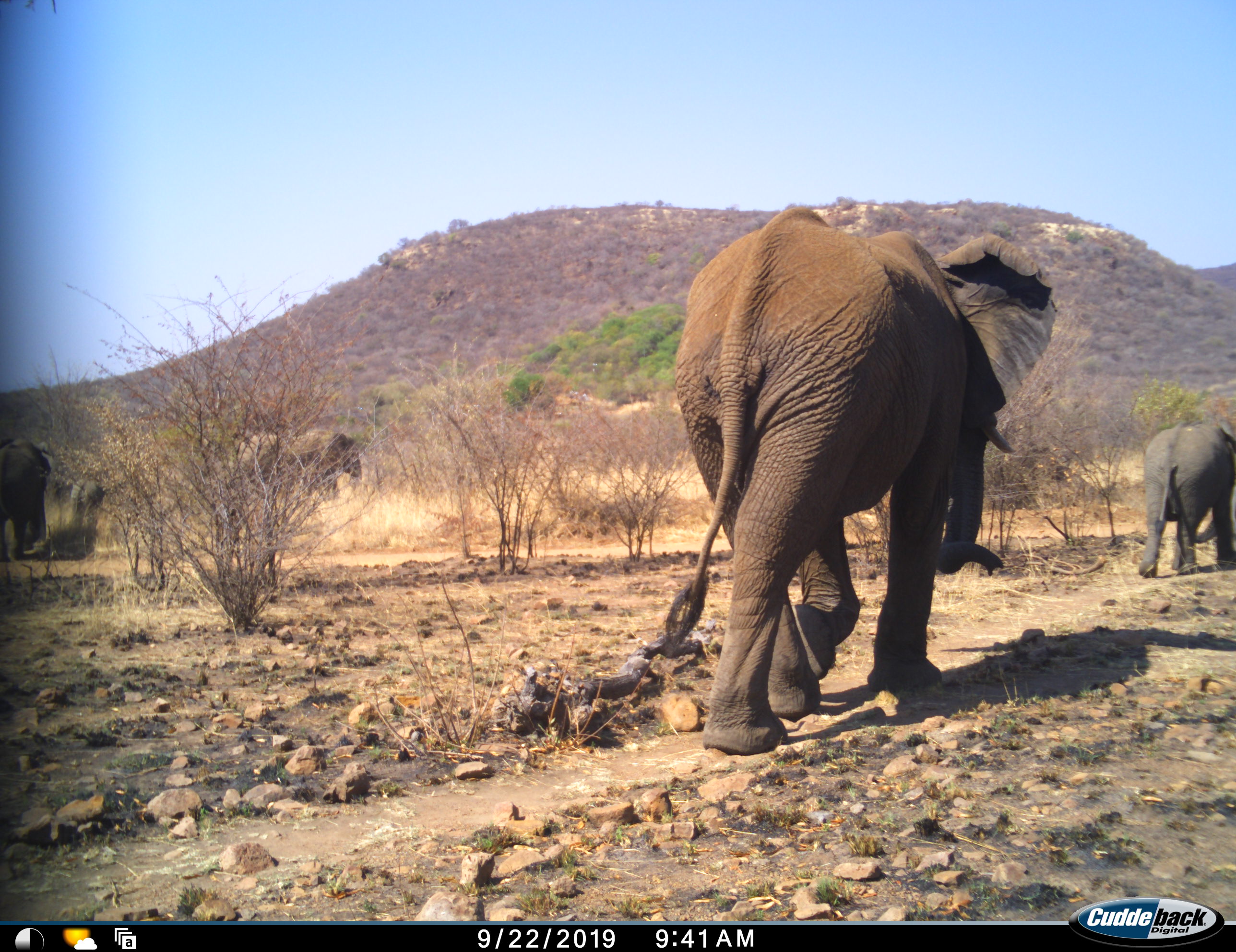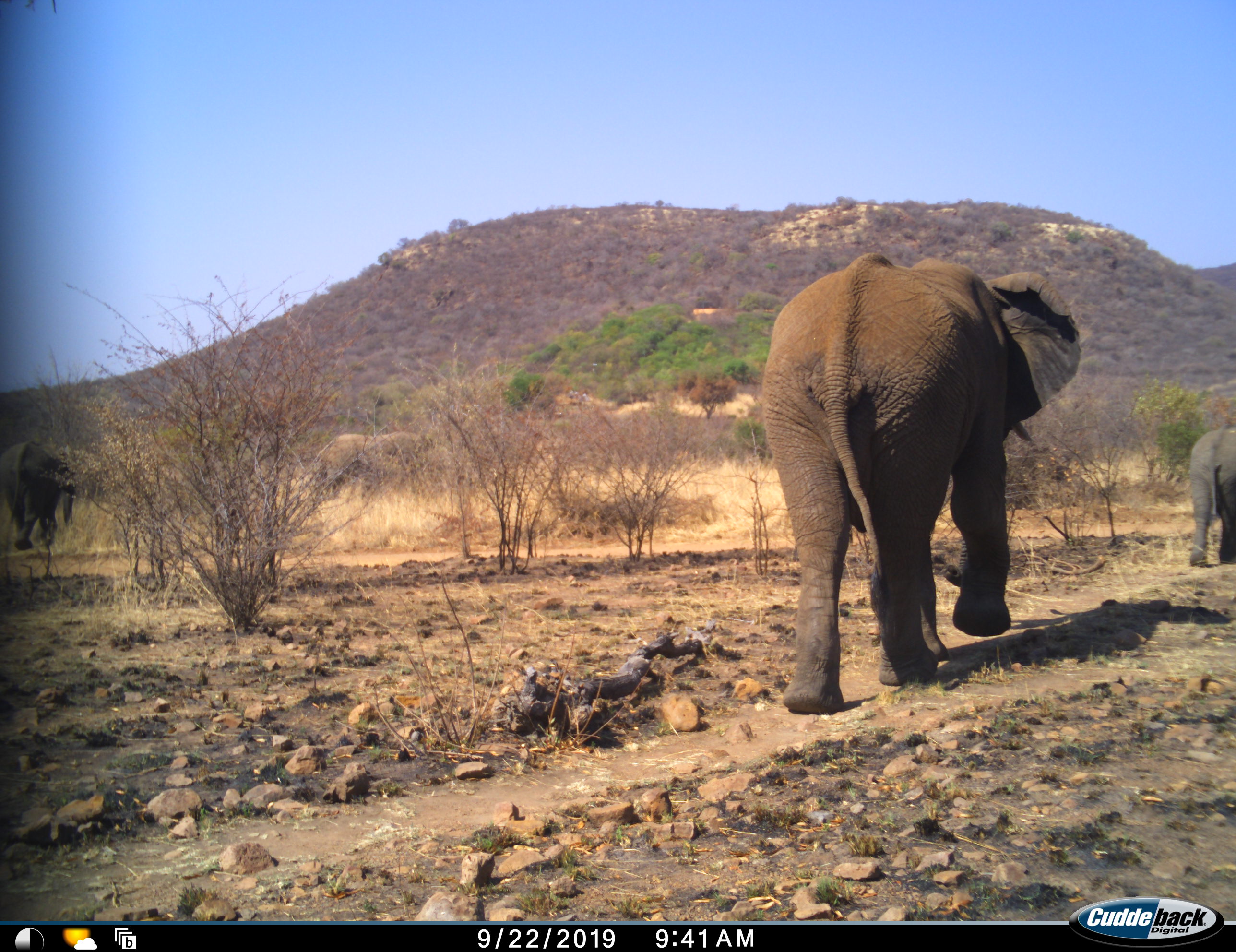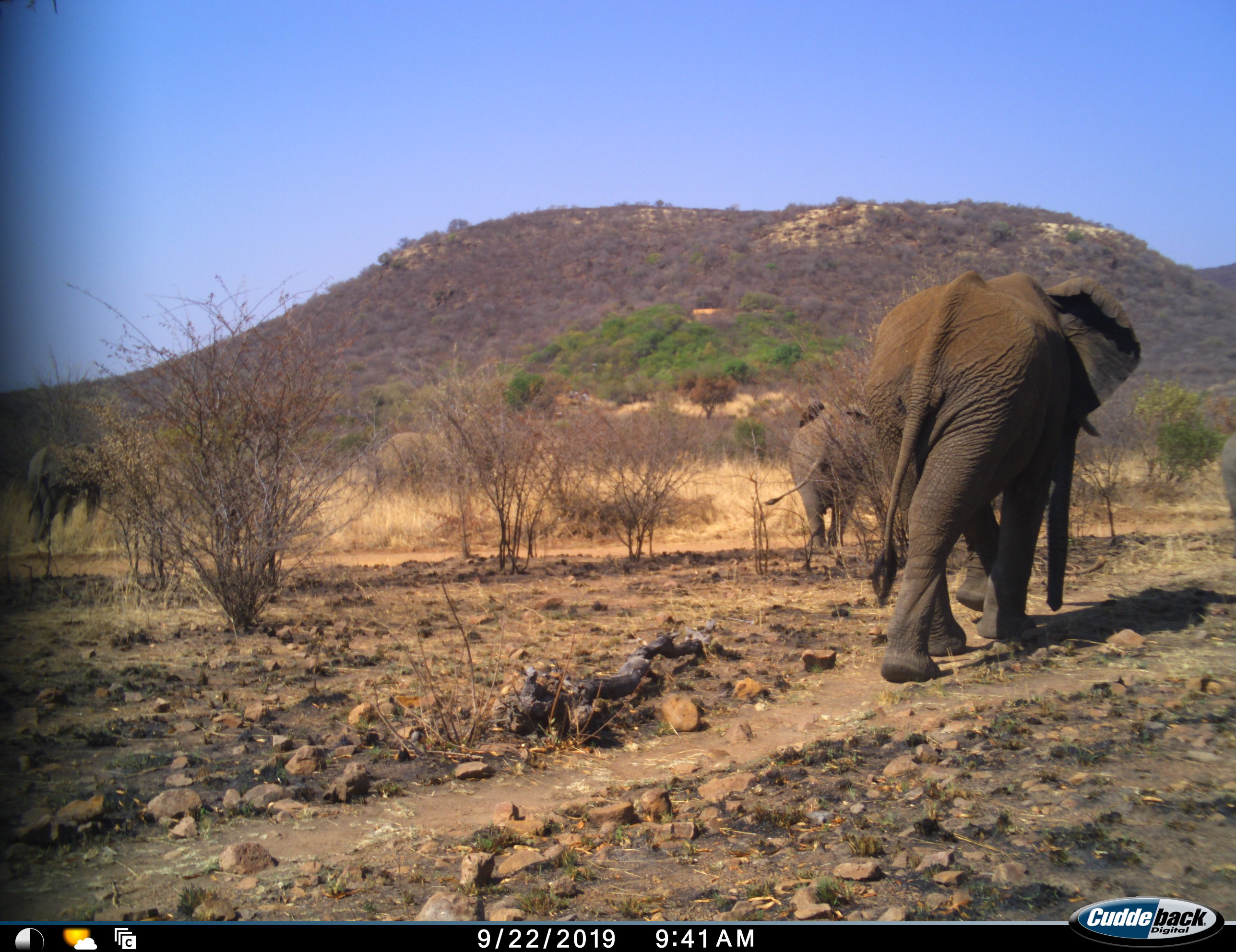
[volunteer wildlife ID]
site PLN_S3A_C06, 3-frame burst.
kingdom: Animalia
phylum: Chordata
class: Mammalia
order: Proboscidea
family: Elephantidae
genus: Loxodonta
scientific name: Loxodonta africana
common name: african bush elephant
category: elephant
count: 5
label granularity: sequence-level